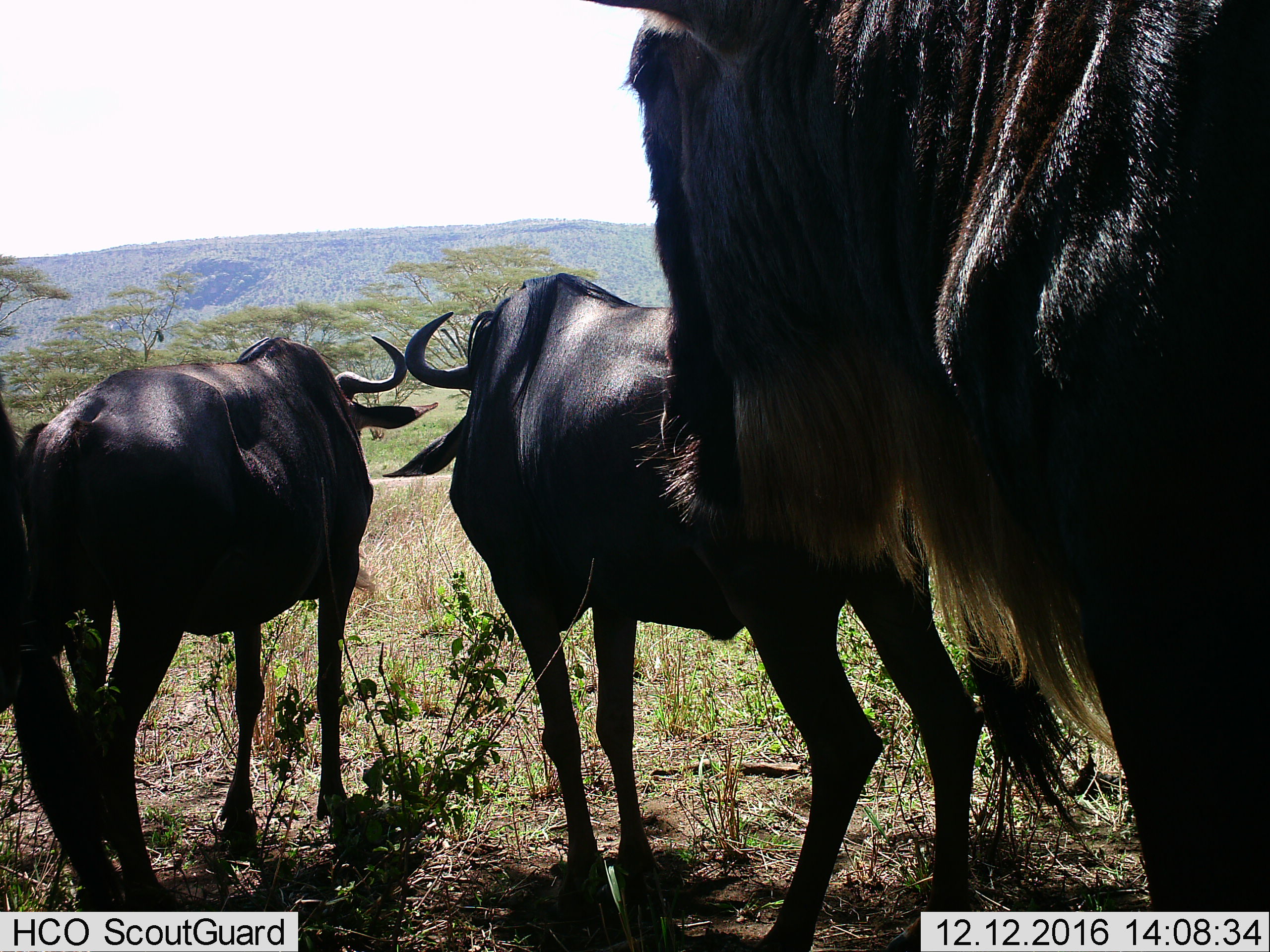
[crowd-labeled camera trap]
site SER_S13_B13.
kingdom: Animalia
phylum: Chordata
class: Mammalia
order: Artiodactyla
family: Bovidae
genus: Connochaetes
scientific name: Connochaetes taurinus taurinus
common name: blue wildebeest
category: wildebeestblue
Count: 4.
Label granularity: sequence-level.